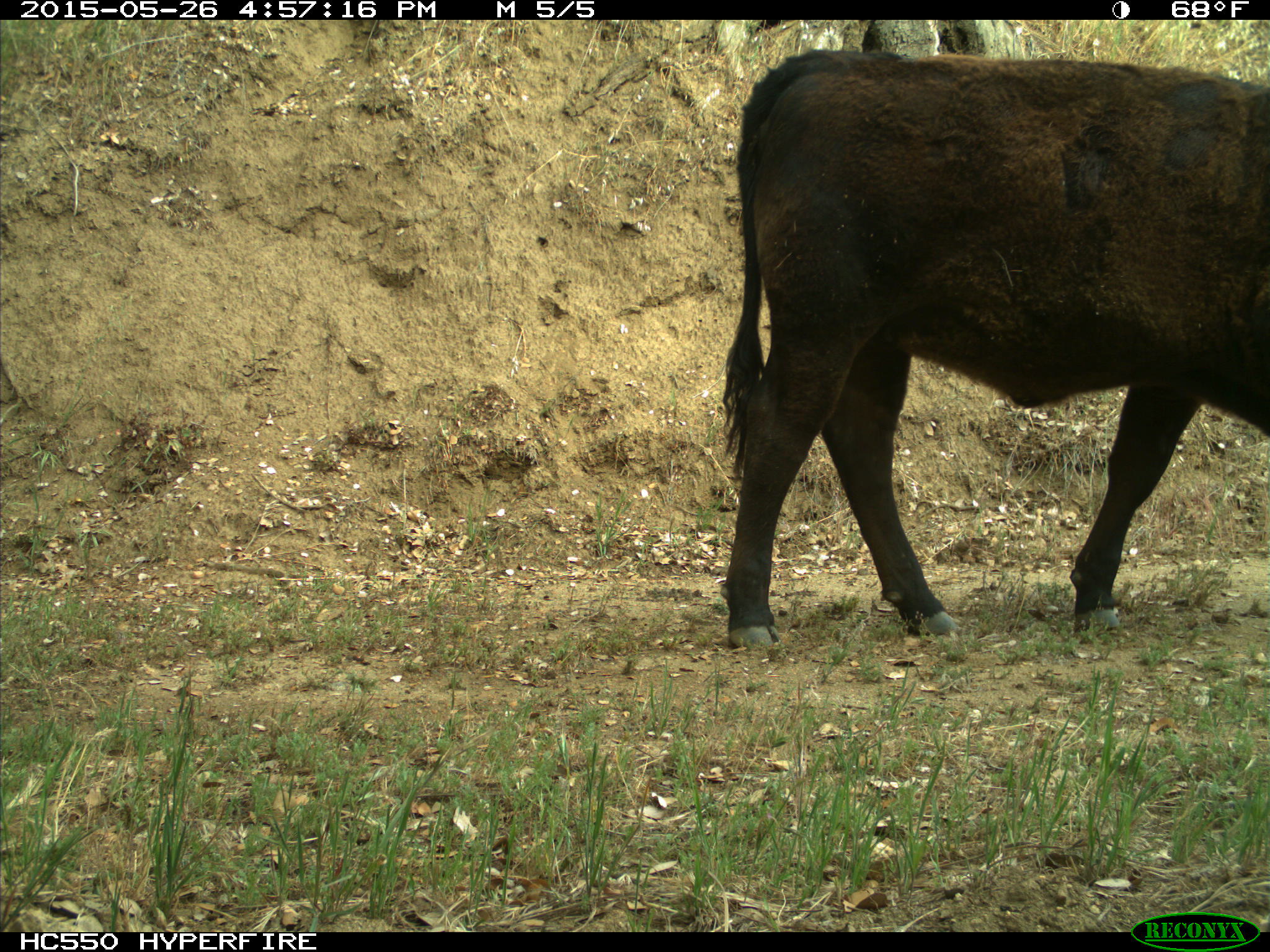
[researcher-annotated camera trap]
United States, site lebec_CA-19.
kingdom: Animalia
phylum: Chordata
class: Mammalia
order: Artiodactyla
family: Bovidae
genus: Bos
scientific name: Bos taurus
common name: domestic cow